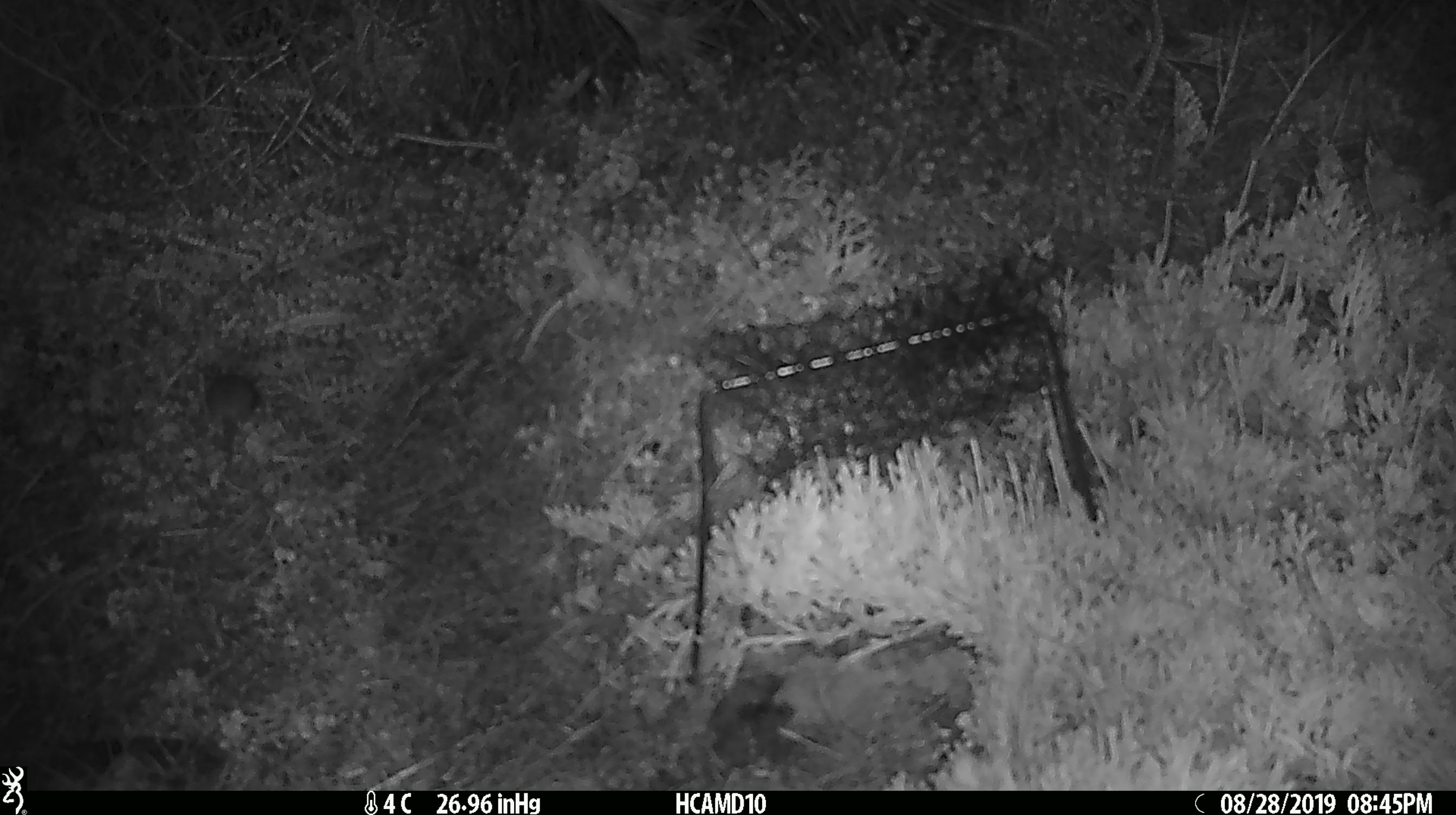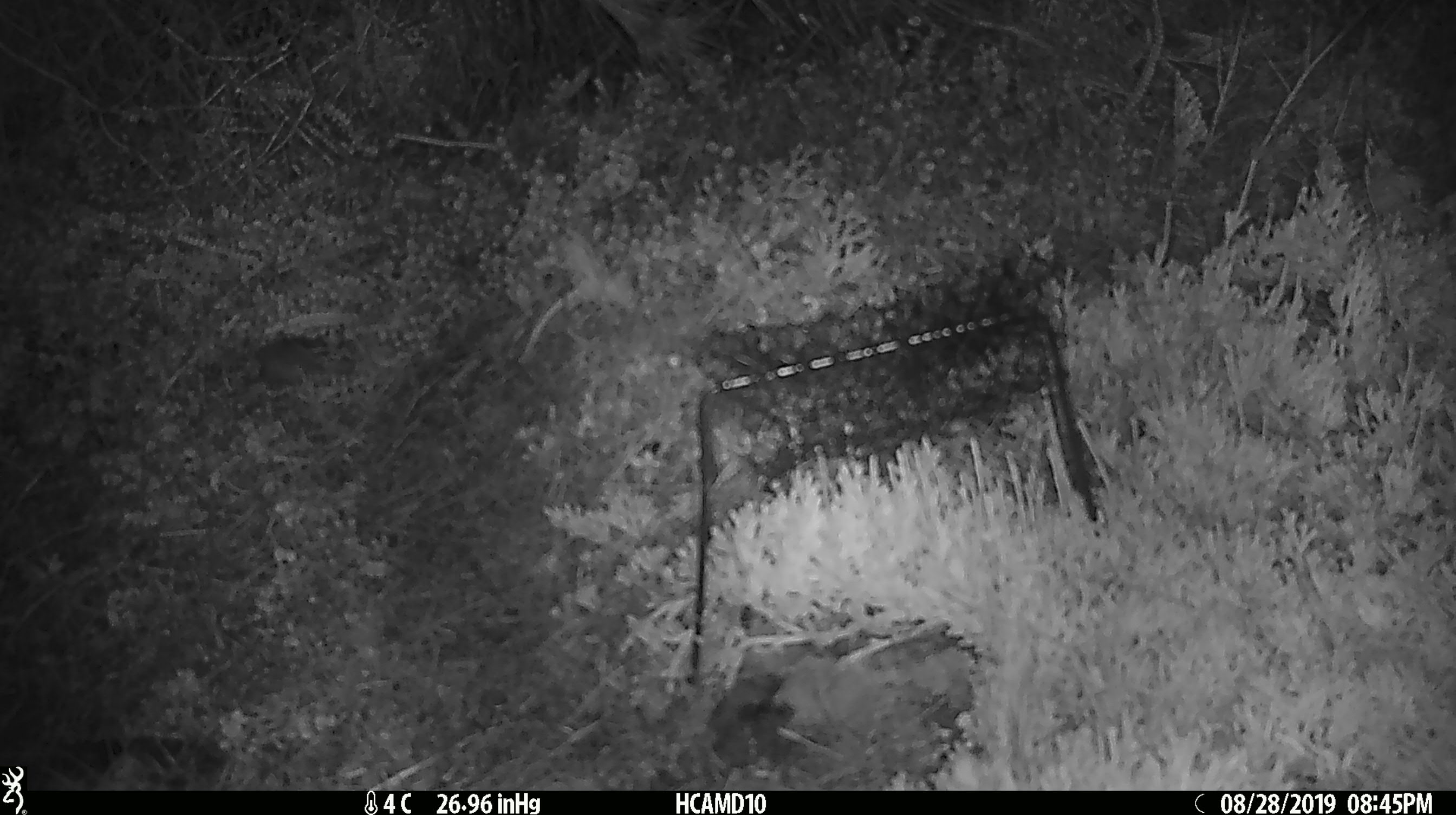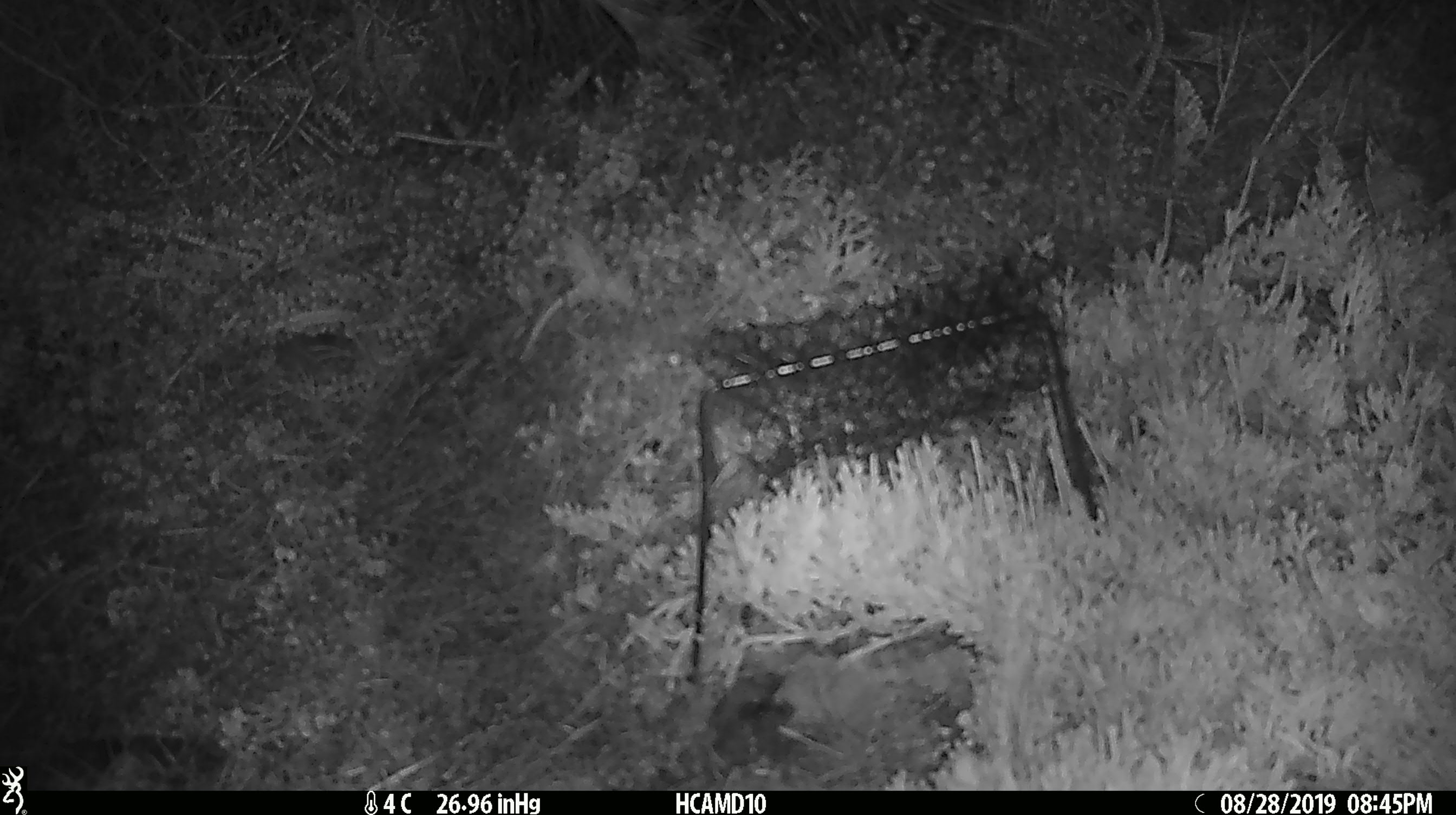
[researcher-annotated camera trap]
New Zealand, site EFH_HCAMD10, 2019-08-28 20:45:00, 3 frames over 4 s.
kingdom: Animalia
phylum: Chordata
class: Mammalia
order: Rodentia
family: Muridae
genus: Mus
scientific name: Mus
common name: mouse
Mouse (Mus).